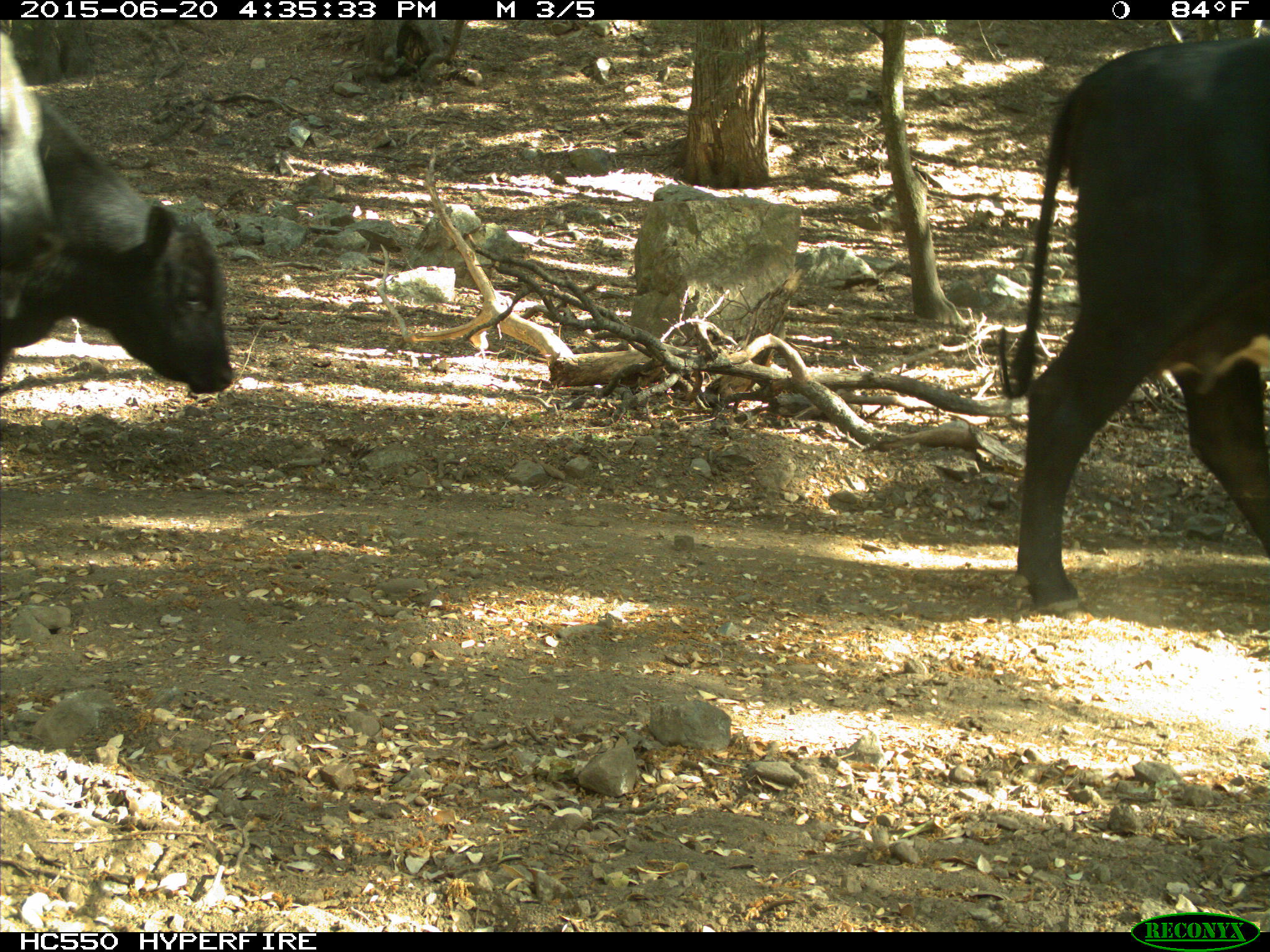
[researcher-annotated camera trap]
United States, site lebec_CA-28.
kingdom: Animalia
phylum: Chordata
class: Mammalia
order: Artiodactyla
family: Bovidae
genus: Bos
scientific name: Bos taurus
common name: domestic cow